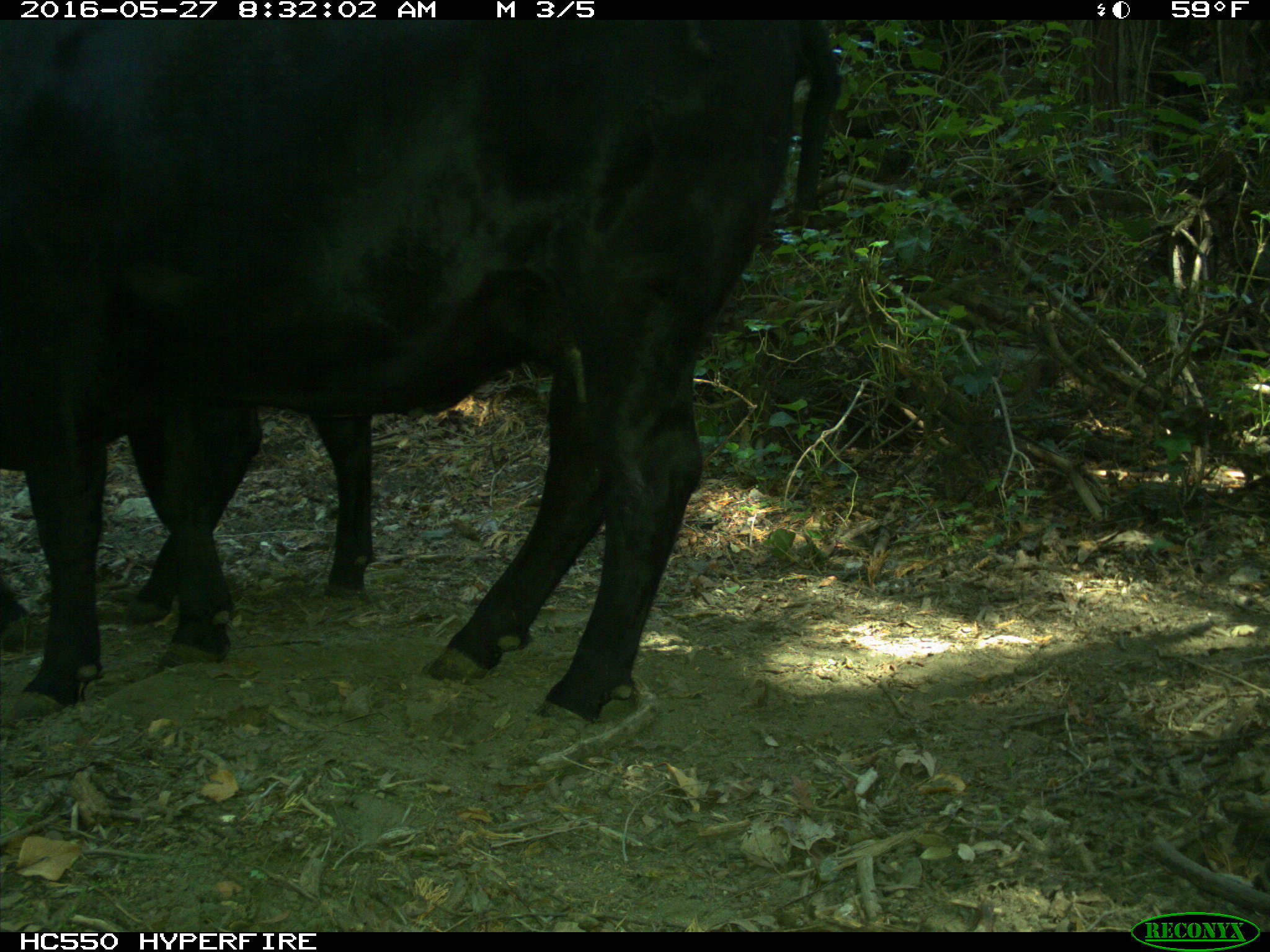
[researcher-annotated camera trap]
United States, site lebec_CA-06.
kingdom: Animalia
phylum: Chordata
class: Mammalia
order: Artiodactyla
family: Bovidae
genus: Bos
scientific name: Bos taurus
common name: domestic cow